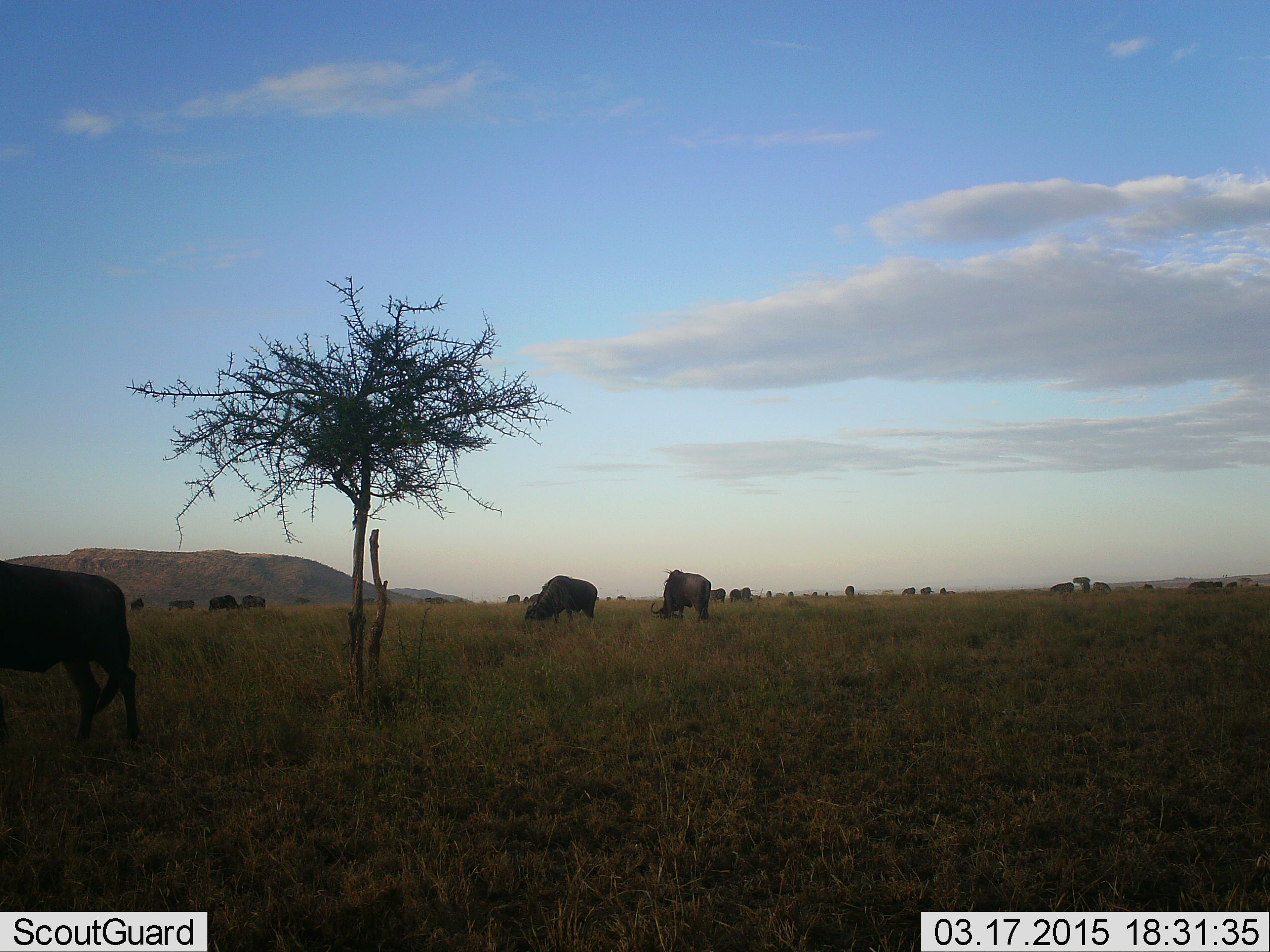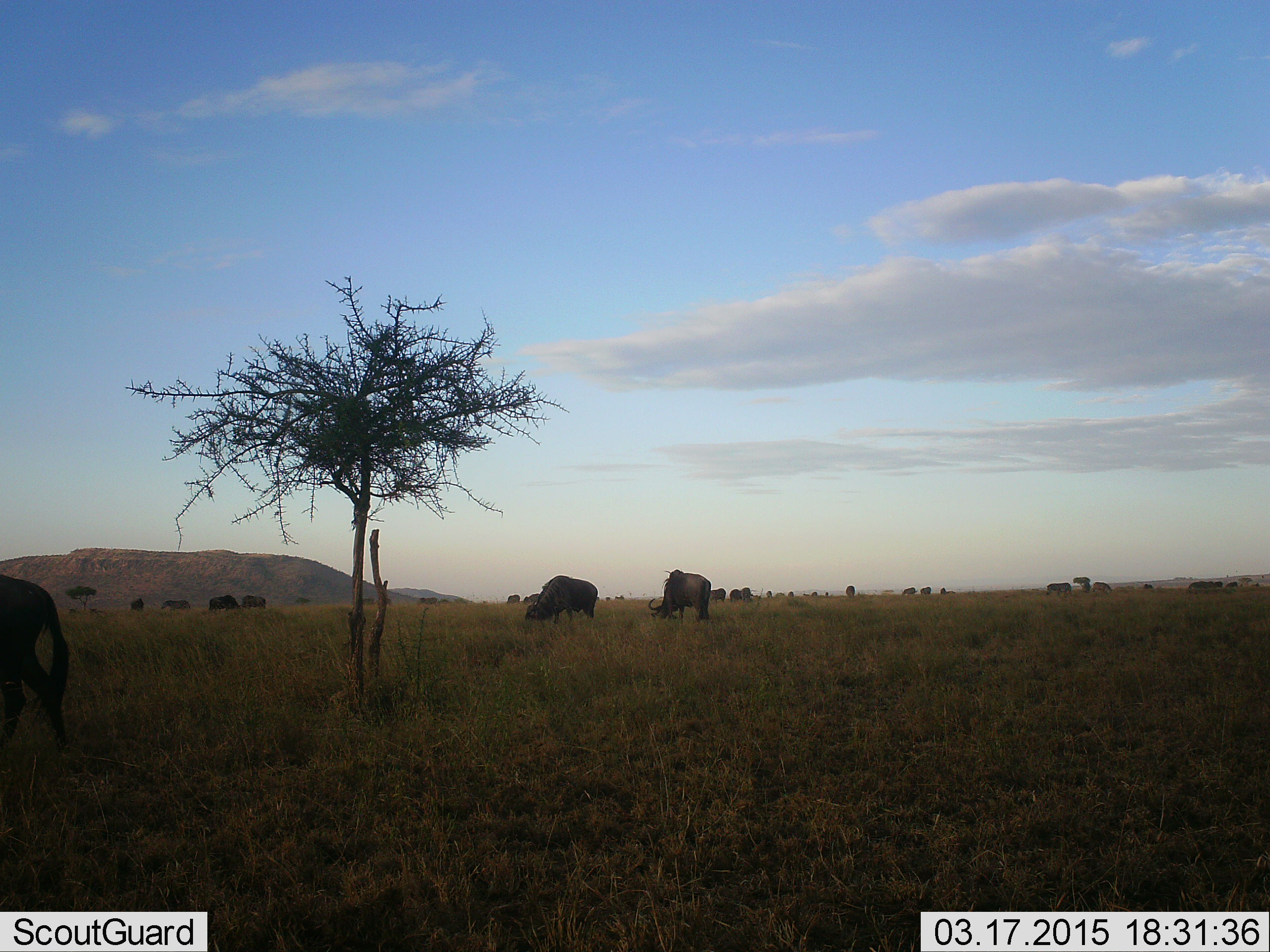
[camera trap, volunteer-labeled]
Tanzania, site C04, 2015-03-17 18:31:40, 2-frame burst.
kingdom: Animalia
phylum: Chordata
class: Mammalia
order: Artiodactyla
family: Bovidae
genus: Connochaetes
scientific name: Connochaetes taurinus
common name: blue wildebeest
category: wildebeest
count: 11-50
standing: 60%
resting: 10%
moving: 40%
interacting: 0%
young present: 0%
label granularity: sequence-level